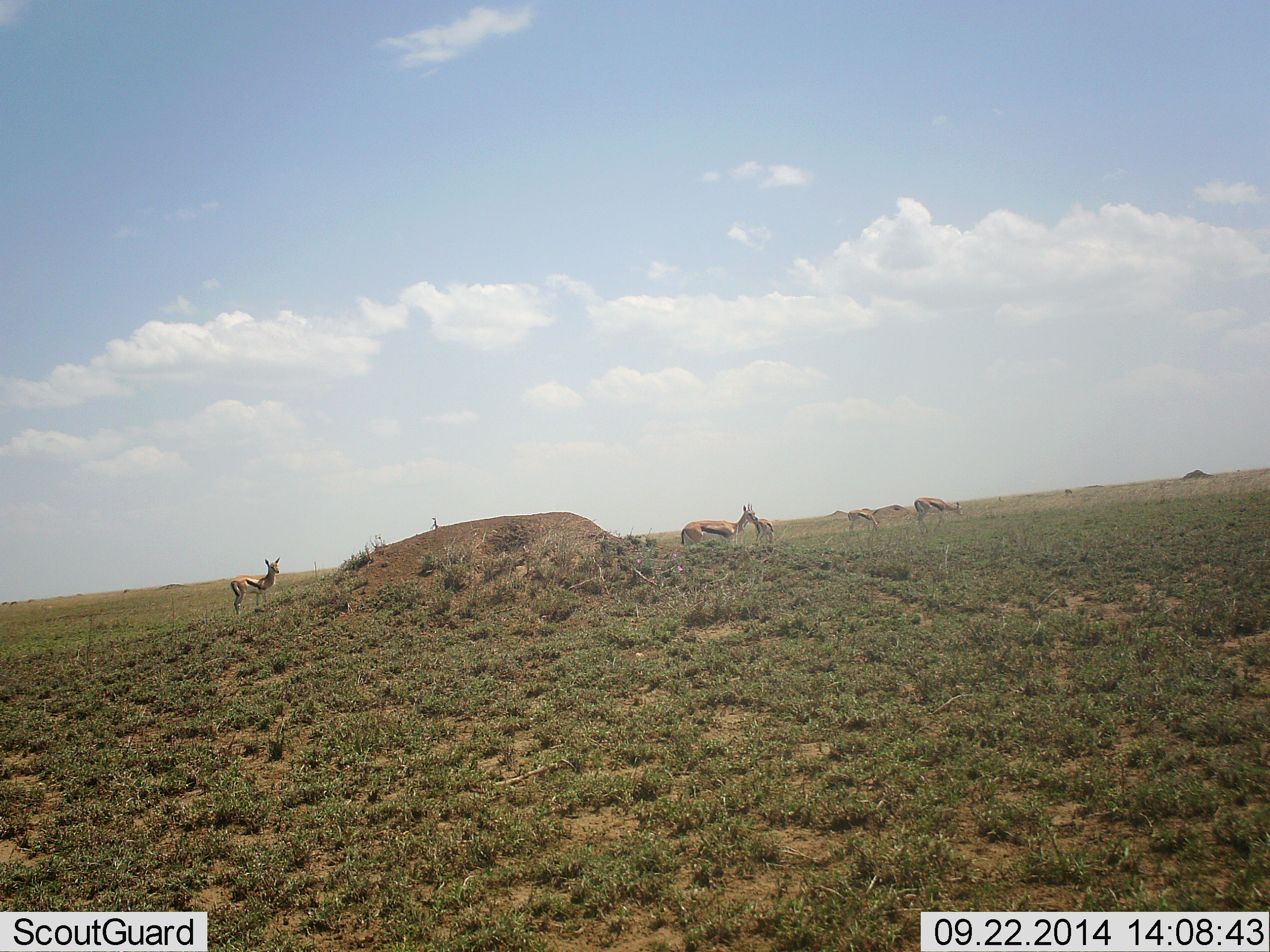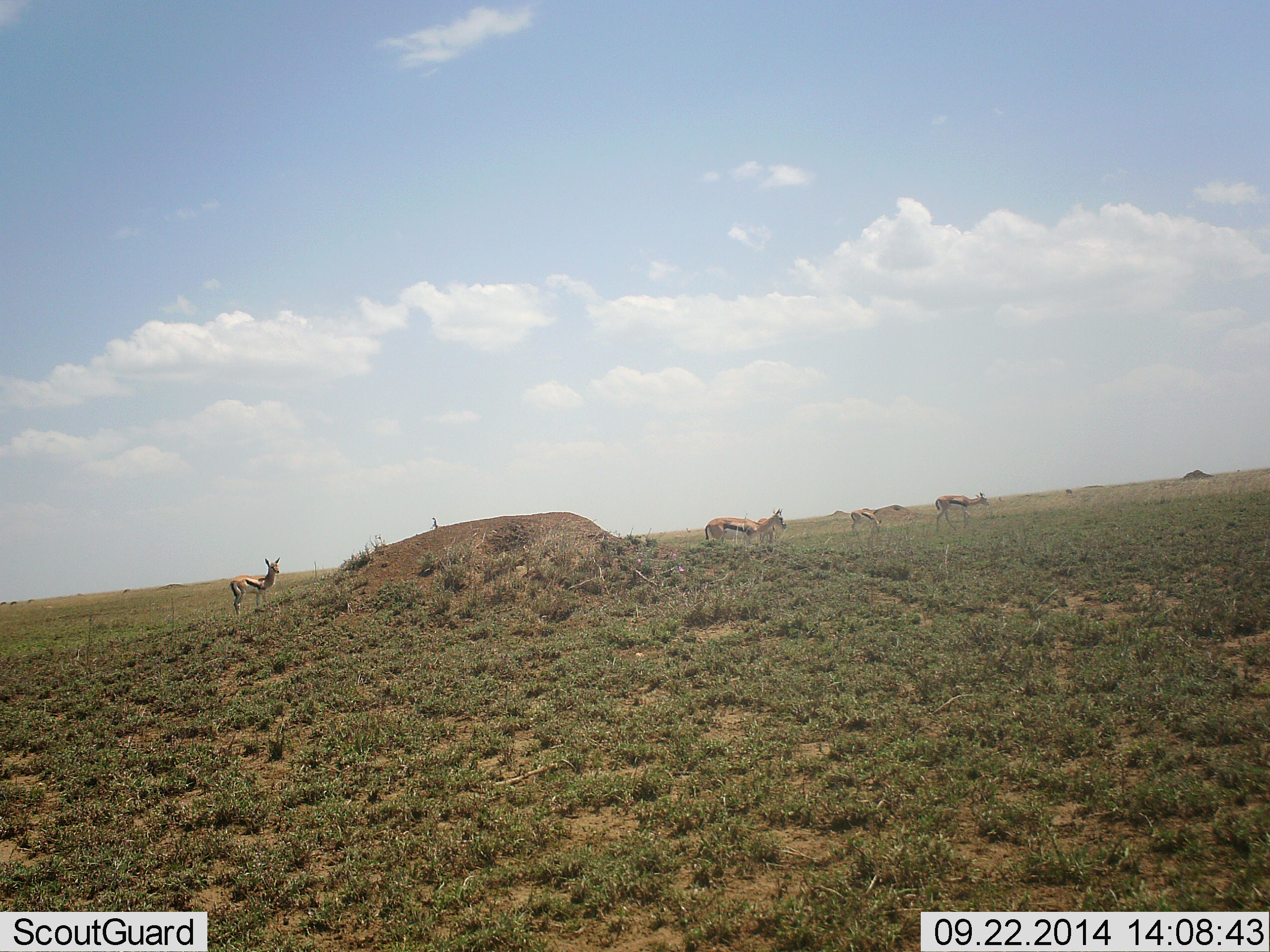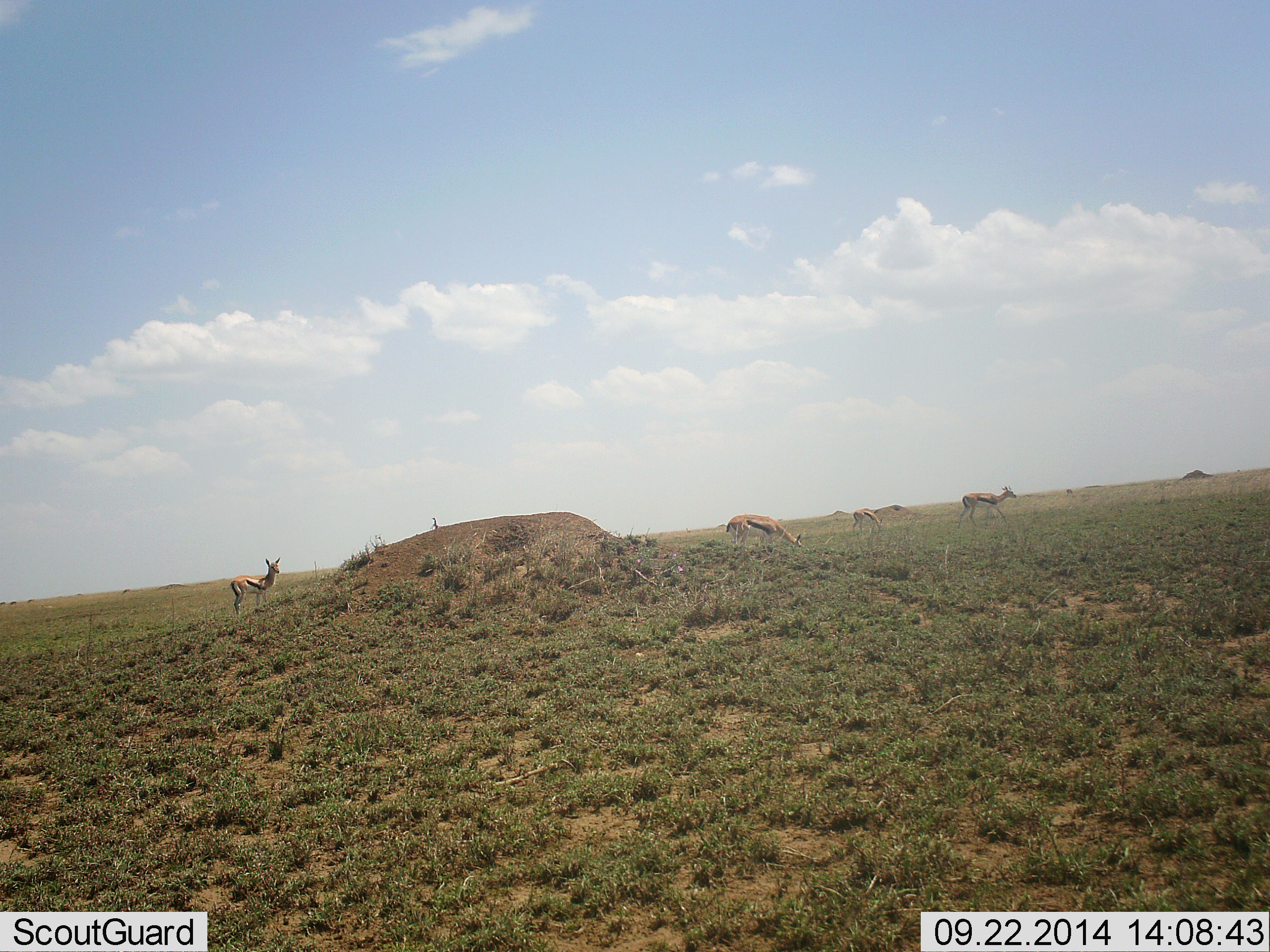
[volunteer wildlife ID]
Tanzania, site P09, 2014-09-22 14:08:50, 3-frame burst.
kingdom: Animalia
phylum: Chordata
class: Mammalia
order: Artiodactyla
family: Bovidae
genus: Eudorcas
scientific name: Eudorcas thomsonii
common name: thomson's gazelle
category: gazellethomsons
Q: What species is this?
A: Gazellethomsons (thomson's gazelle) (Eudorcas thomsonii).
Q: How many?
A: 5.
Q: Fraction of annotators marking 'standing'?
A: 70%.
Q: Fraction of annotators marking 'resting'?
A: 10%.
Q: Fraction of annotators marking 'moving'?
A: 80%.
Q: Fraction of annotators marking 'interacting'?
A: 0%.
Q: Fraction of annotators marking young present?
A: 0%.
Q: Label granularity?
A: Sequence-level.